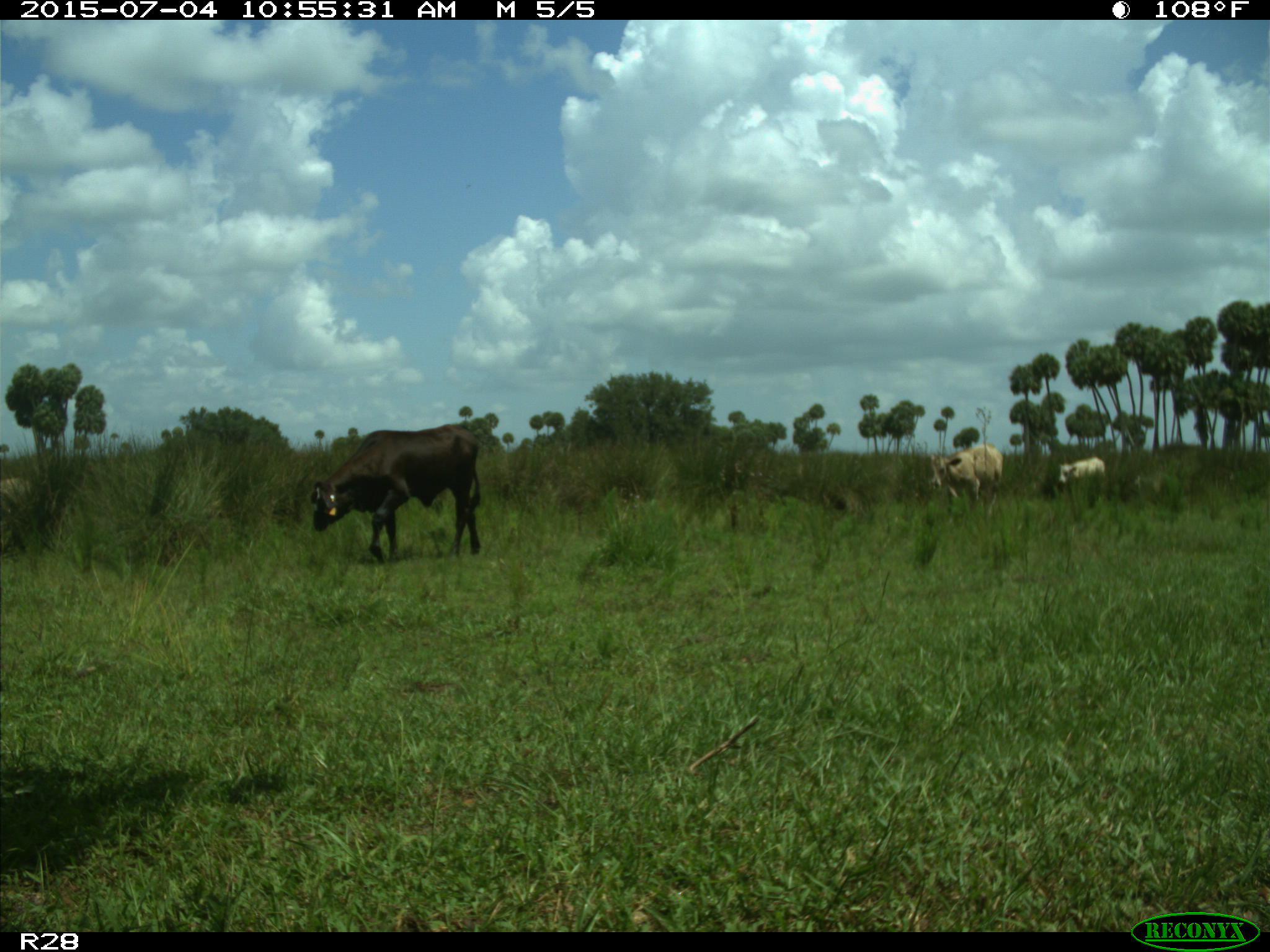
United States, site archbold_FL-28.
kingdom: Animalia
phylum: Chordata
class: Mammalia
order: Artiodactyla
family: Bovidae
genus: Bos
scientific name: Bos taurus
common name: domestic cow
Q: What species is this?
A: Bos taurus (domestic cow).